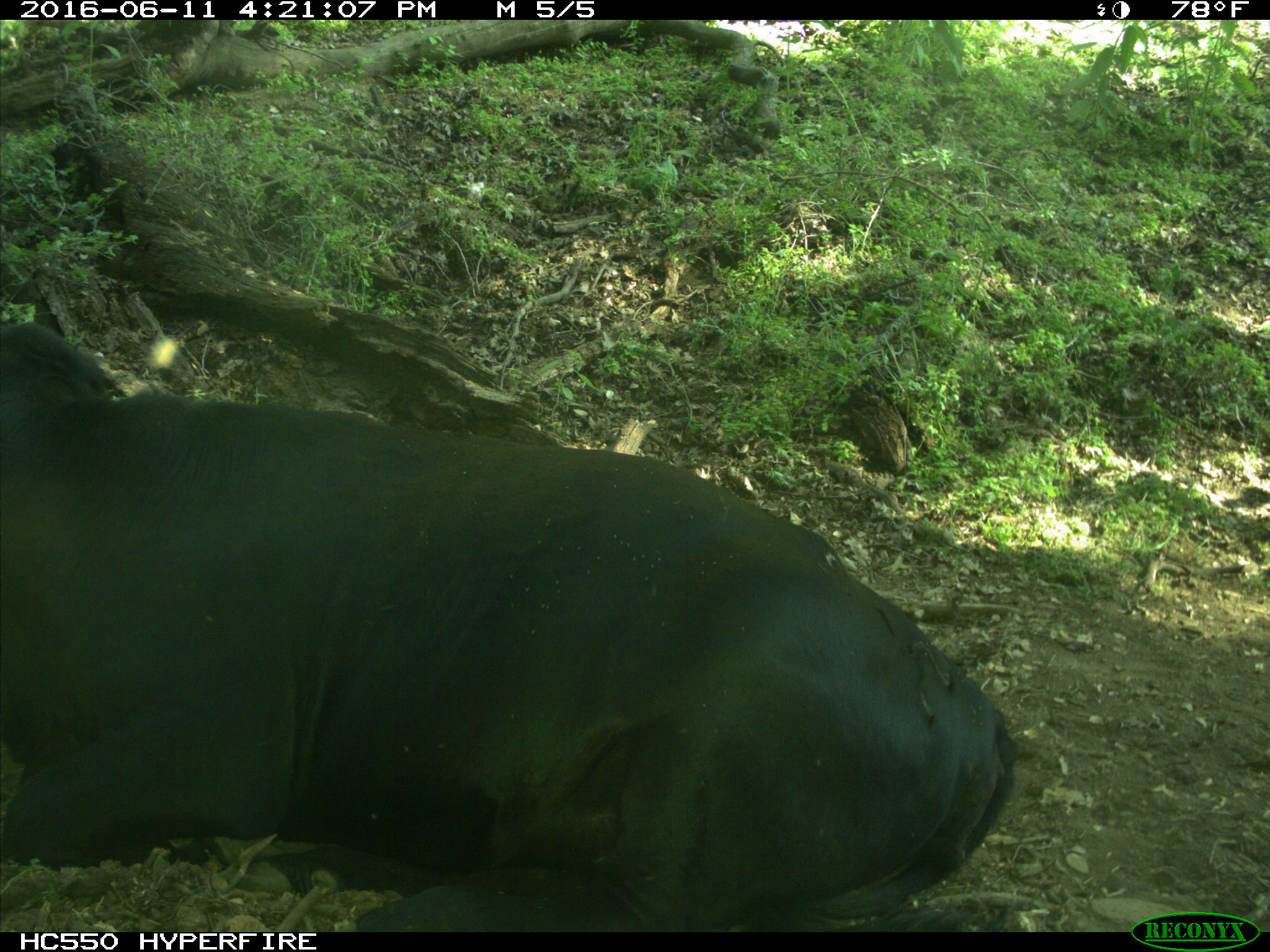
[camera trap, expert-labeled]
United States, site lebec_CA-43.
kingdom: Animalia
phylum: Chordata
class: Mammalia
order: Artiodactyla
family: Bovidae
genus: Bos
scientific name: Bos taurus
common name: domestic cow